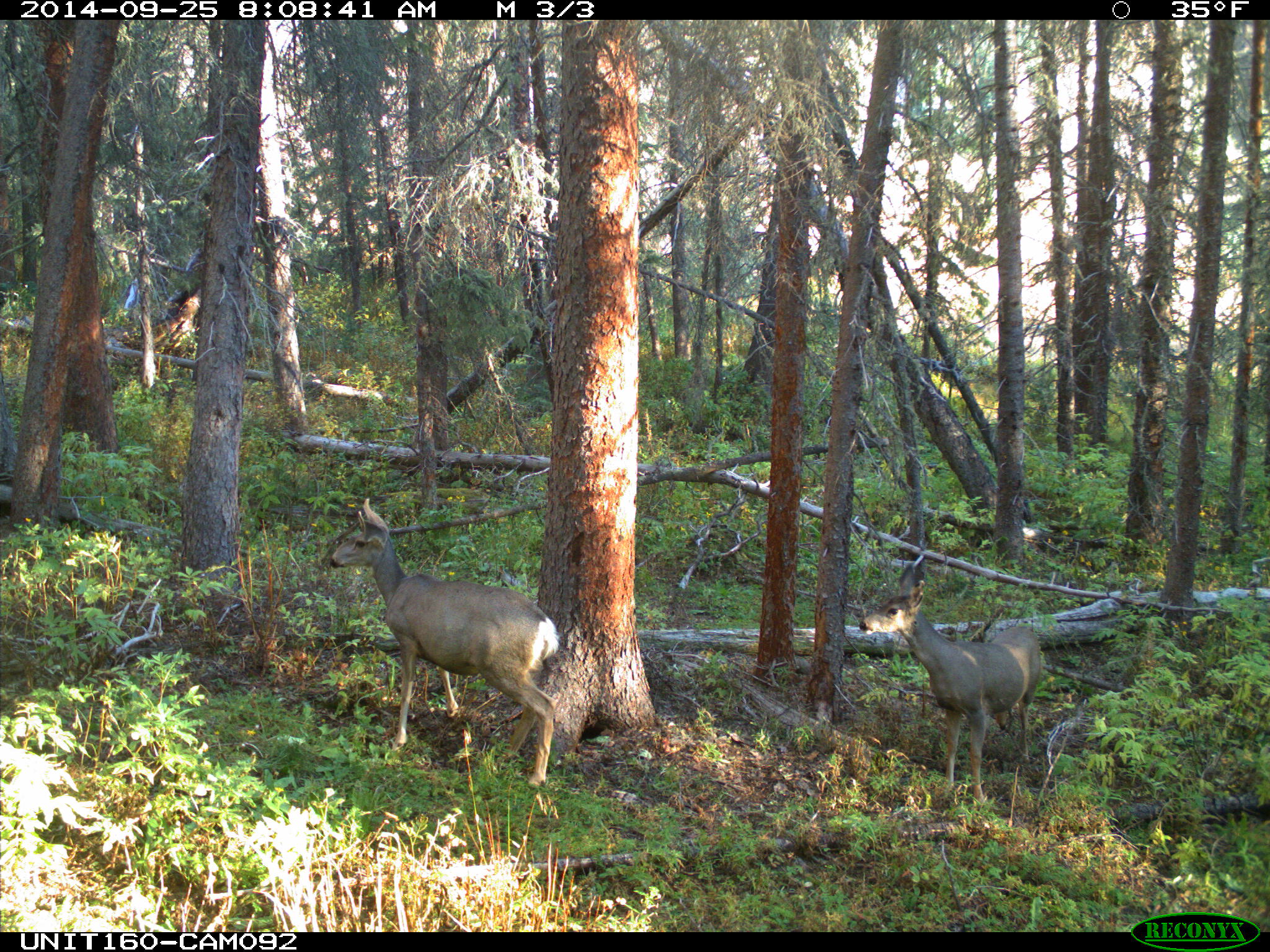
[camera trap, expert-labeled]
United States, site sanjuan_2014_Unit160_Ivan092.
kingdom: Animalia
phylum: Chordata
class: Mammalia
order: Artiodactyla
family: Cervidae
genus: Odocoileus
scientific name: Odocoileus hemionus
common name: mule deer